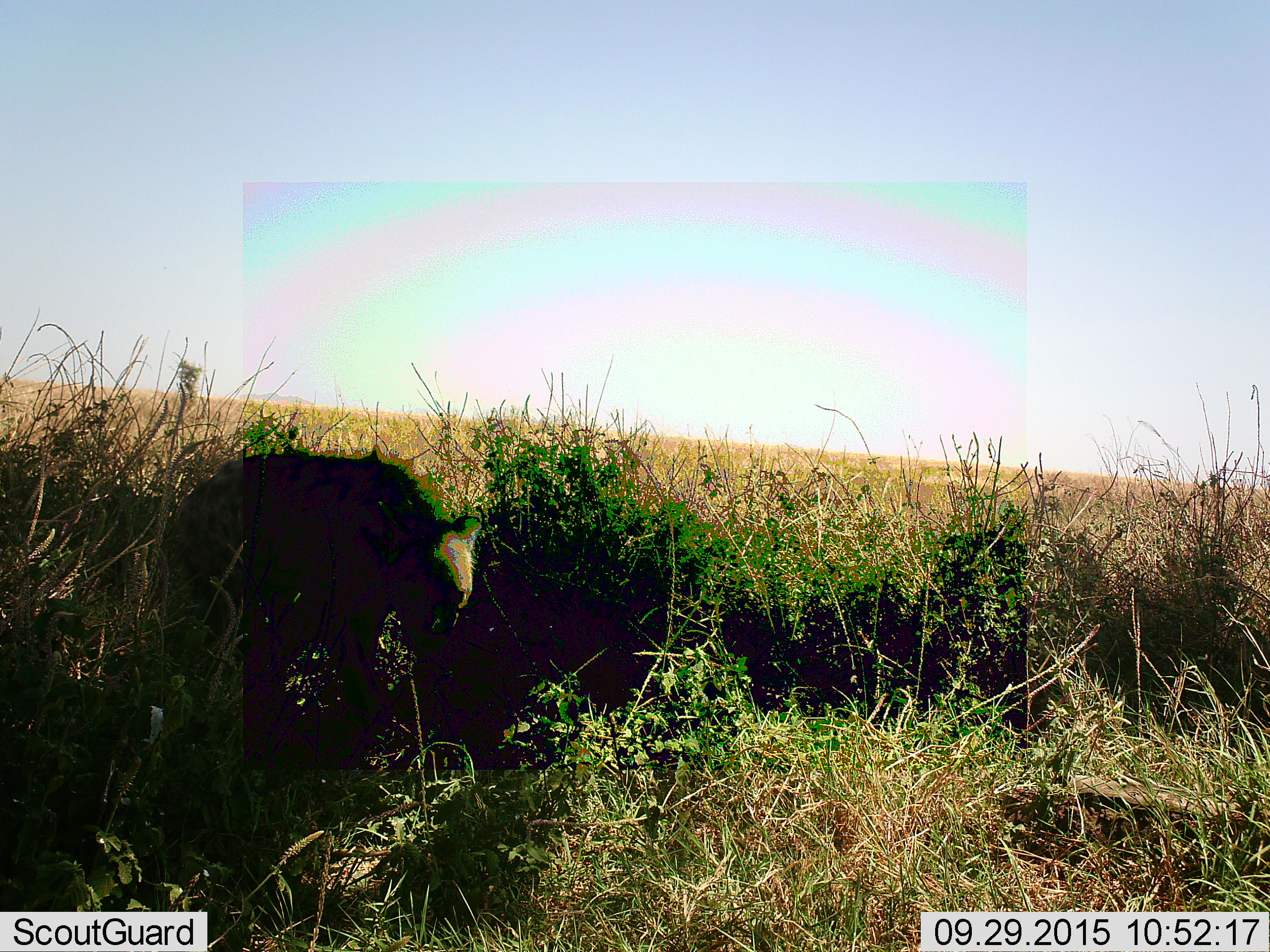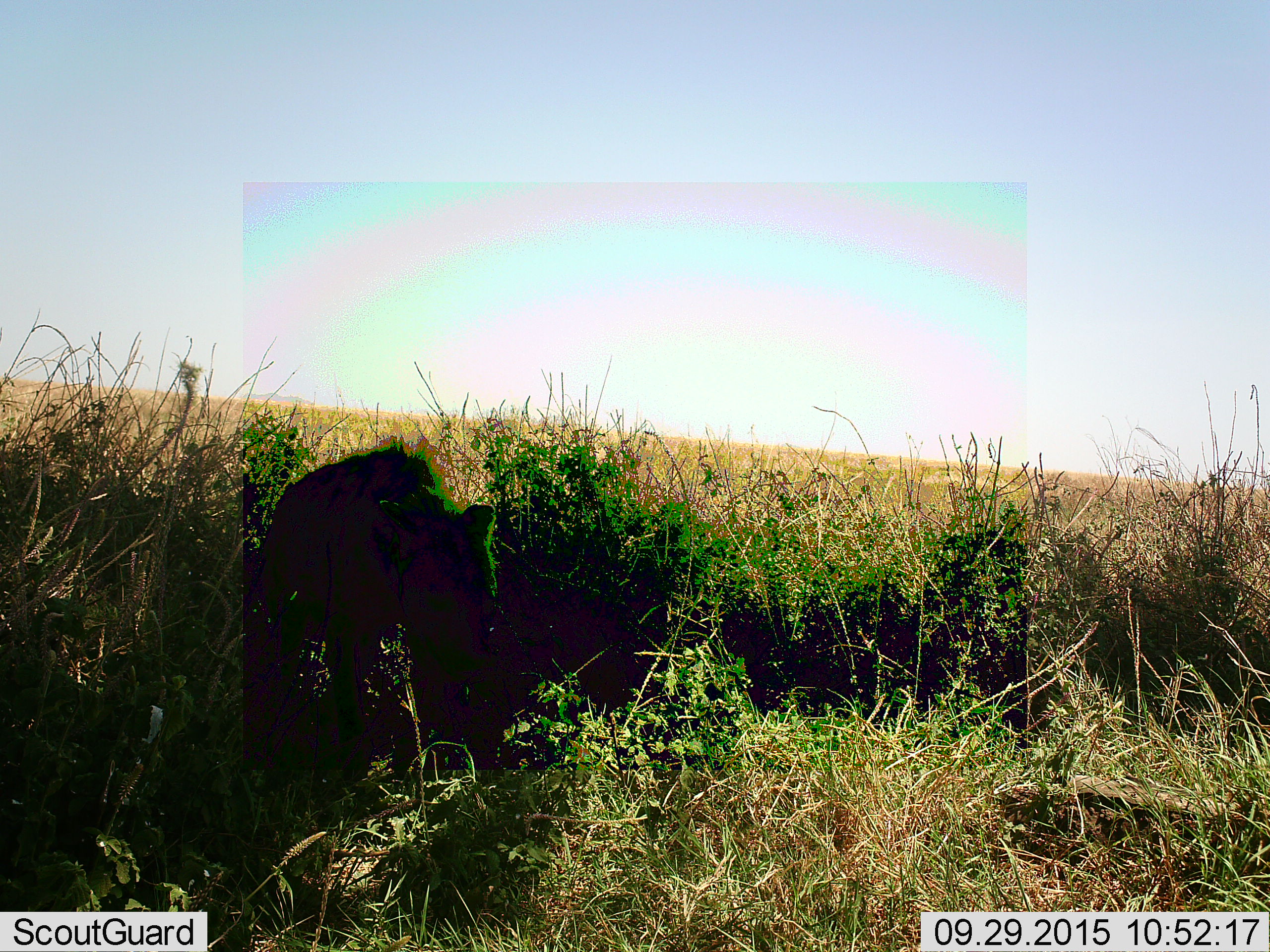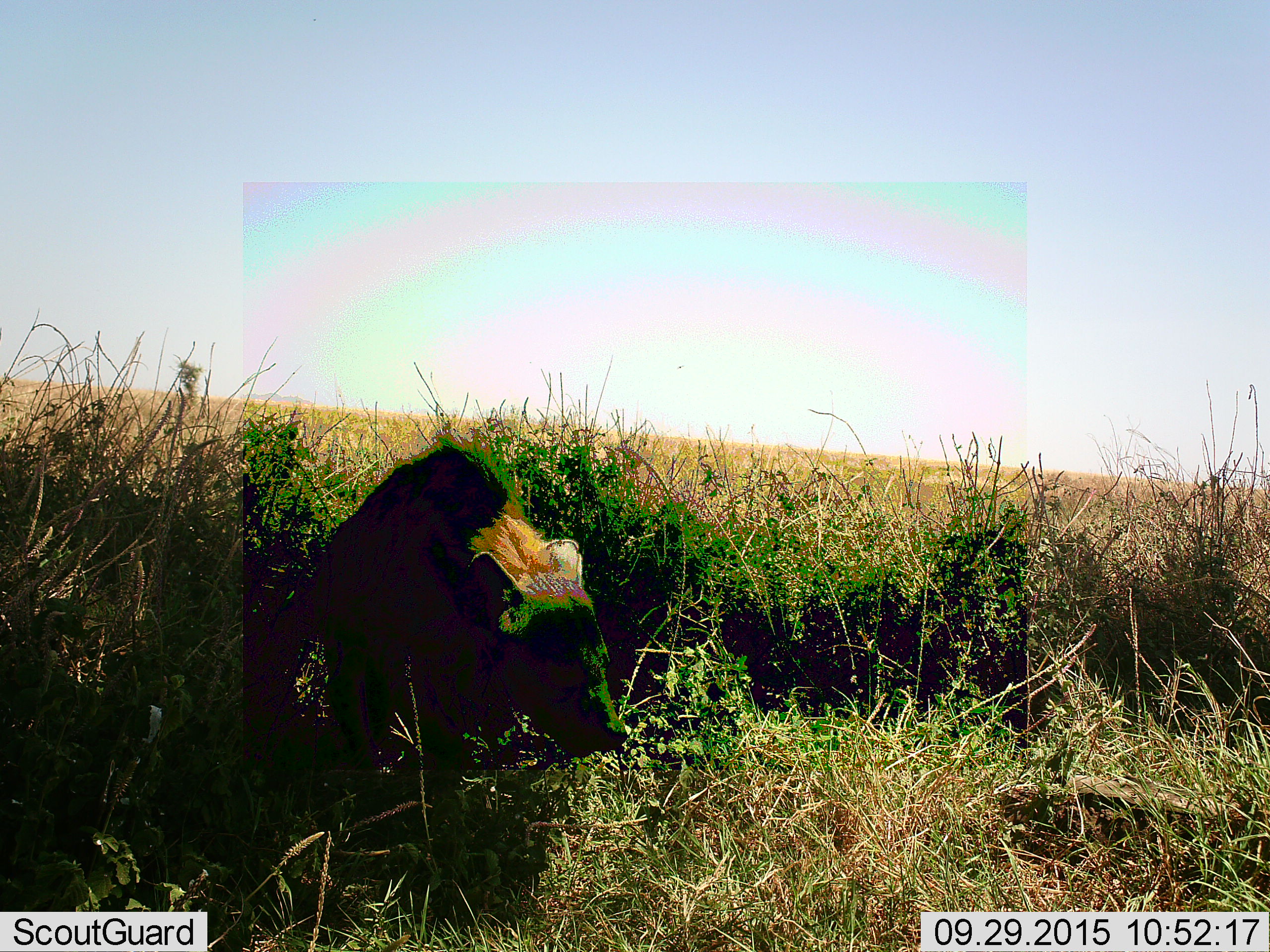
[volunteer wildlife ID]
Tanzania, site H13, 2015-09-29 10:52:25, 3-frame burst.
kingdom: Animalia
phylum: Chordata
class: Mammalia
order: Carnivora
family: Hyaenidae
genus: Crocuta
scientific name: Crocuta crocuta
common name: spotted hyena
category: hyenaspotted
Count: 1.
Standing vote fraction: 0%.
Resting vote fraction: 0%.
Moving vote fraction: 100%.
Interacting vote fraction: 0%.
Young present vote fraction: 0%.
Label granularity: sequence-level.